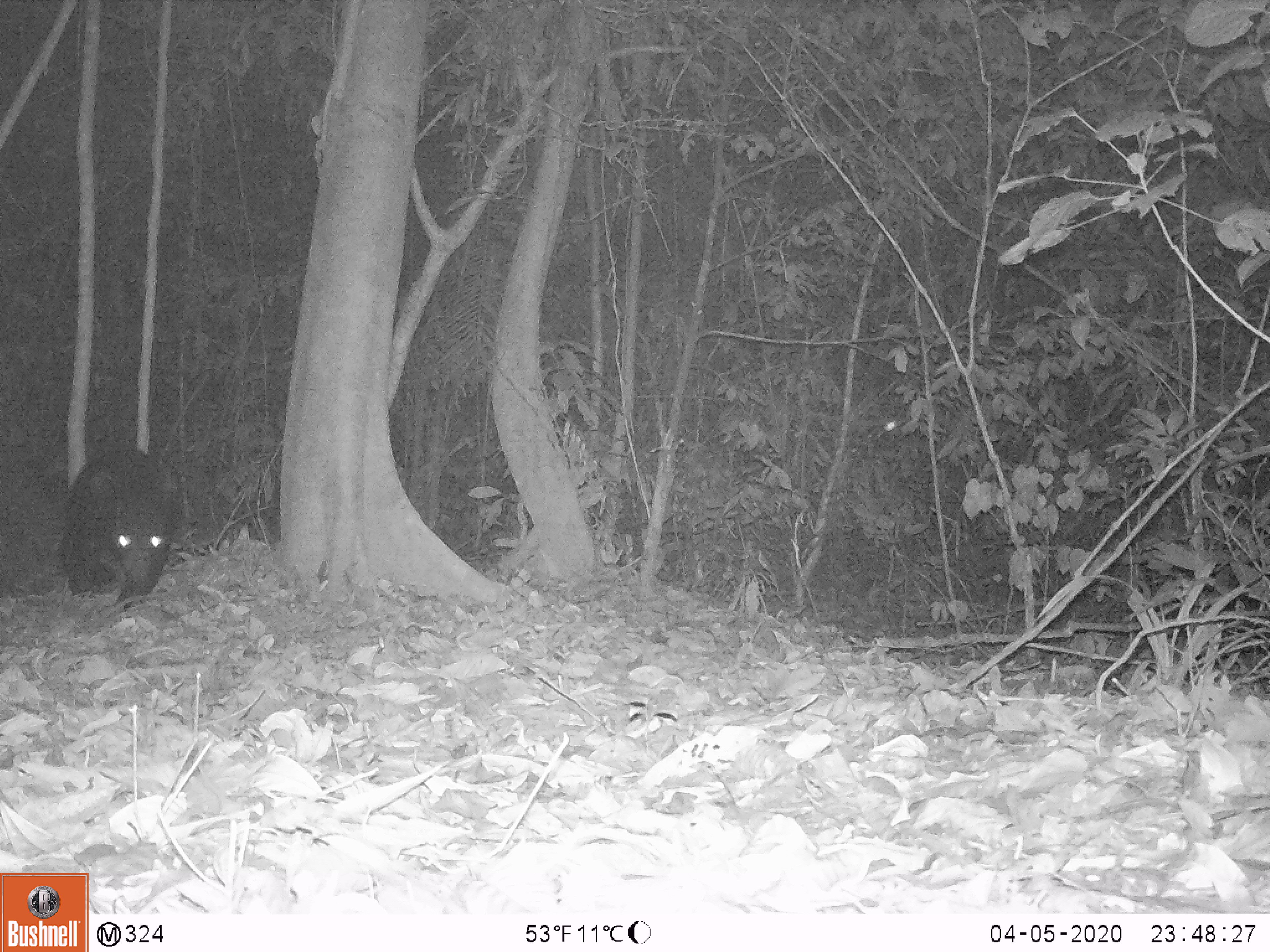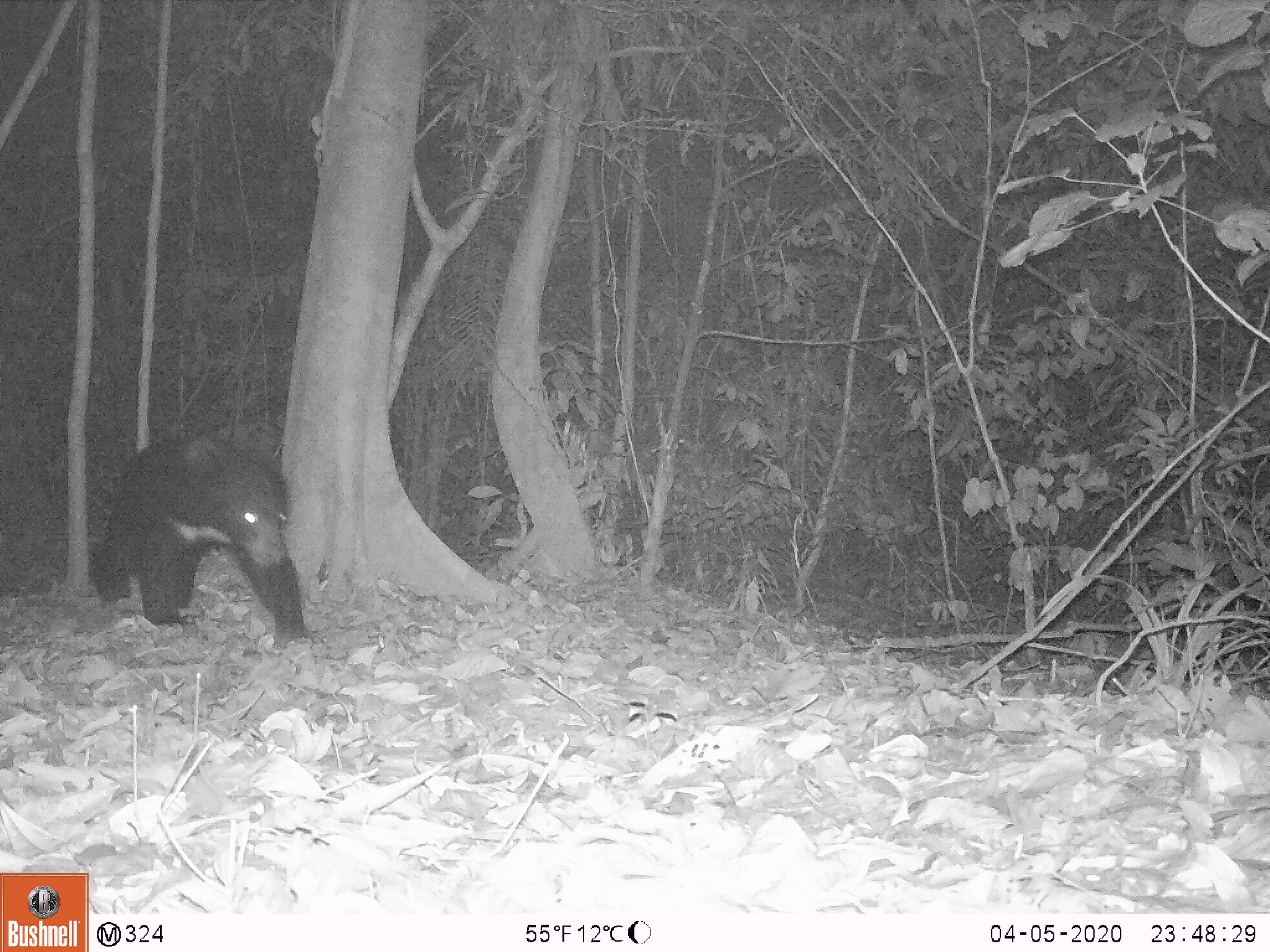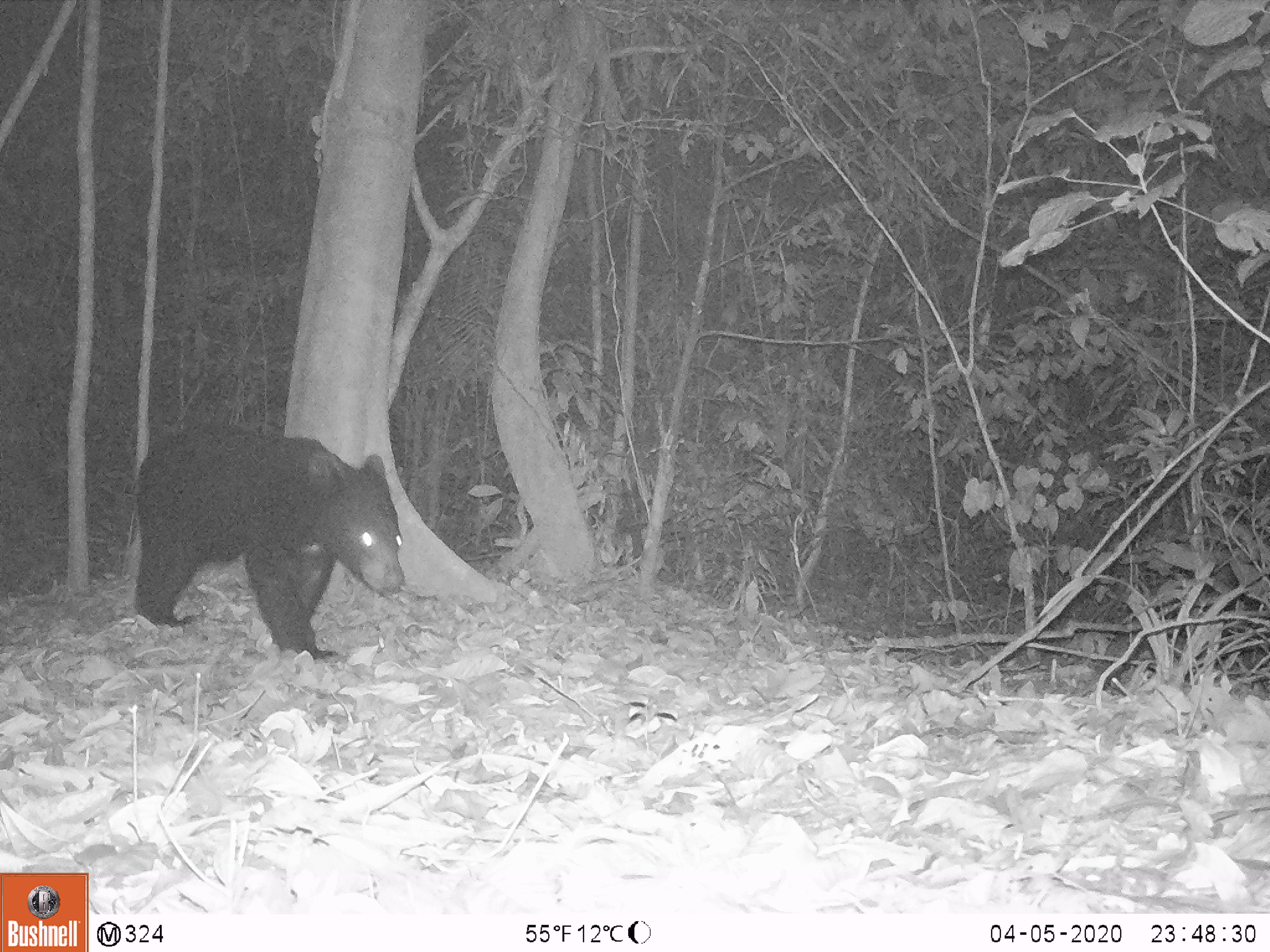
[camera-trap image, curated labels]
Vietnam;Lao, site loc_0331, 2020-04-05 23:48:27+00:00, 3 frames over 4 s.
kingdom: Animalia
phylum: Chordata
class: Mammalia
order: Carnivora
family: Ursidae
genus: Ursus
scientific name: Ursus thibetanus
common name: asian black bear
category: asiatic black bear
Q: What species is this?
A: Asiatic black bear (asian black bear) (Ursus thibetanus).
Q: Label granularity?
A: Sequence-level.